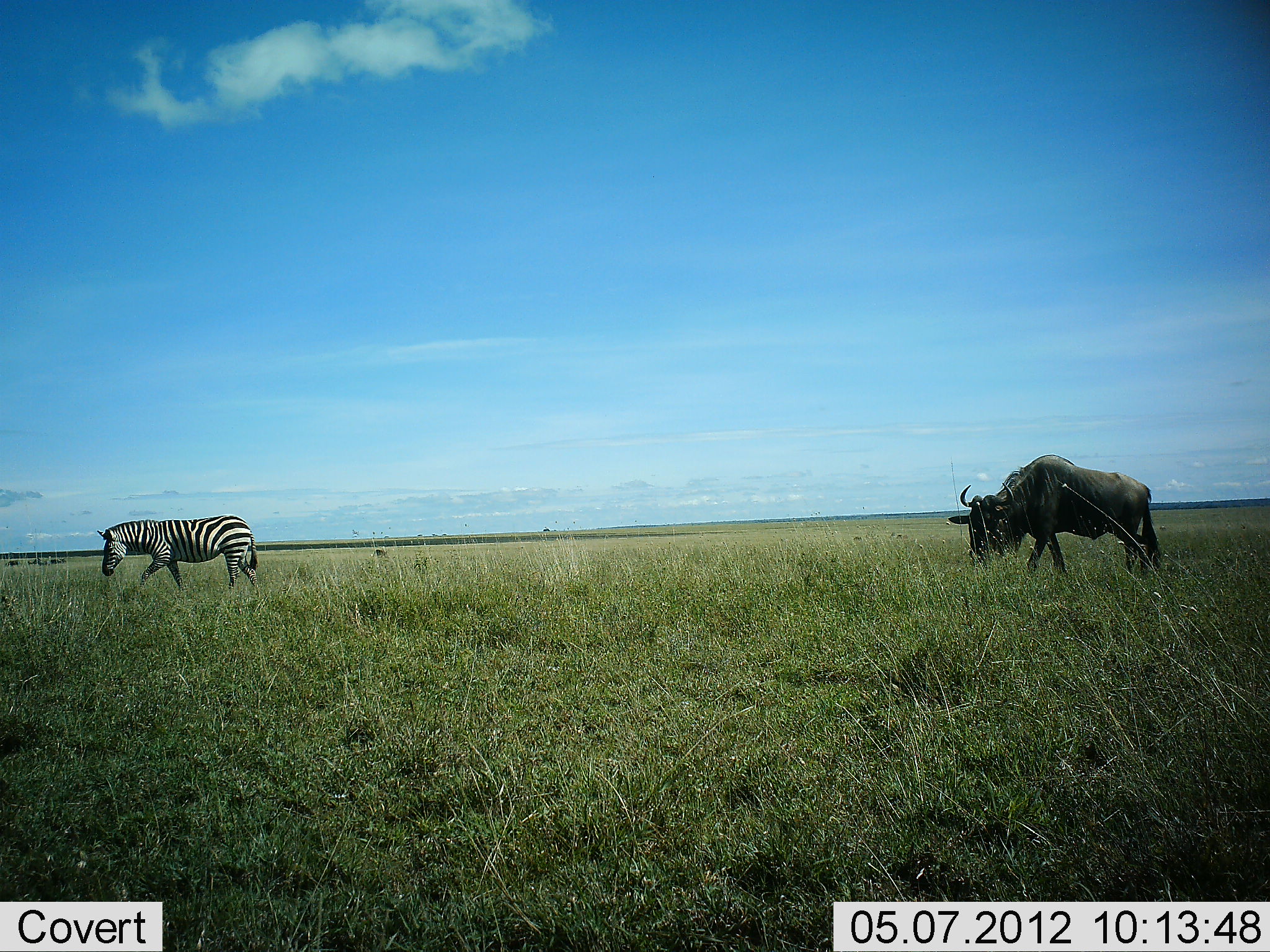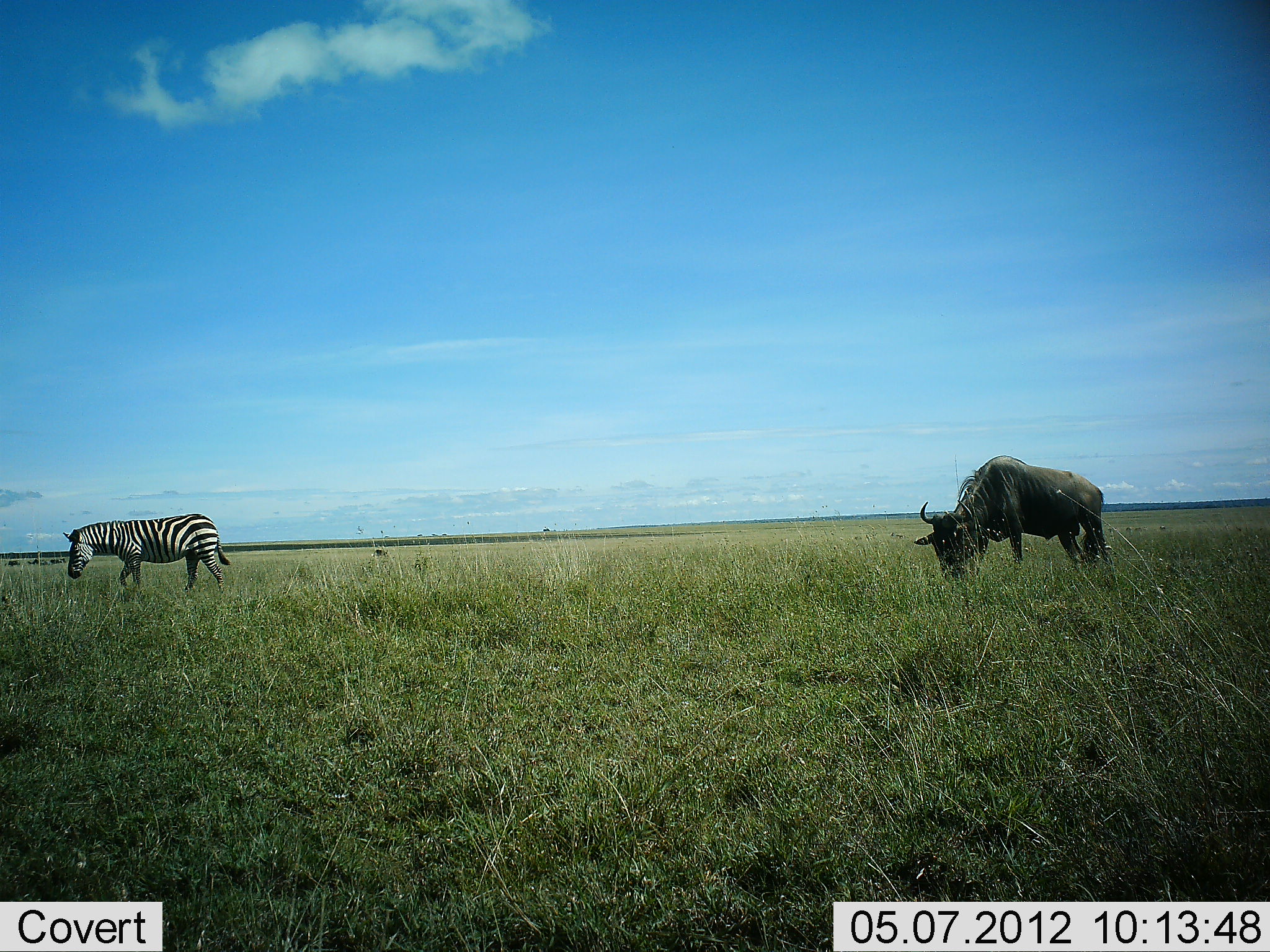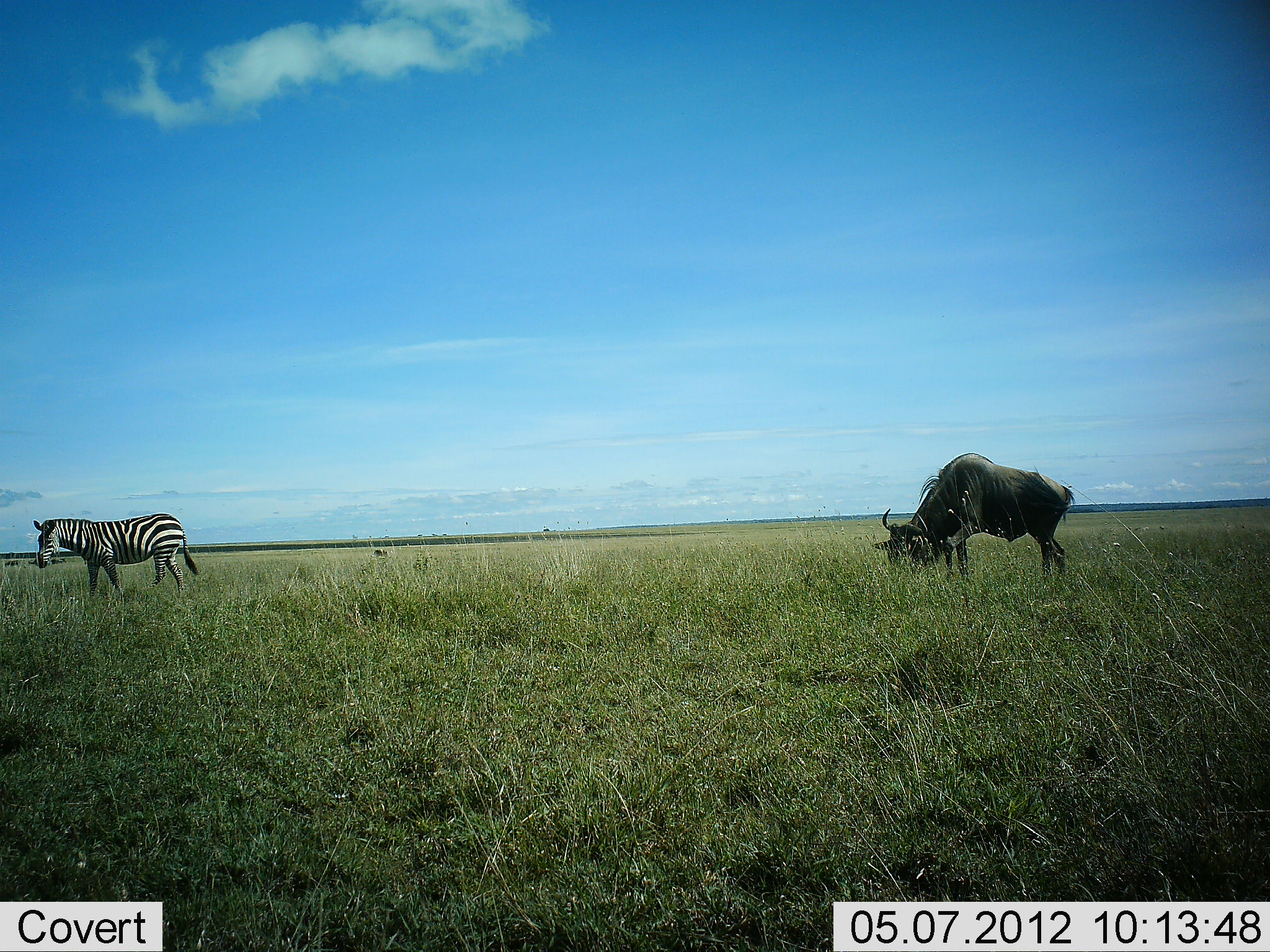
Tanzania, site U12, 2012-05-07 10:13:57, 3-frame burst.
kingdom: Animalia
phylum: Chordata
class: Mammalia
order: Artiodactyla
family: Bovidae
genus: Connochaetes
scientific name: Connochaetes taurinus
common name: blue wildebeest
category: wildebeest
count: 1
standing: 20%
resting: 0%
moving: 40%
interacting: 0%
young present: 0%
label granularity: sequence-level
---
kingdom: Animalia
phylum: Chordata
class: Mammalia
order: Perissodactyla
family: Equidae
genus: Equus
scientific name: Equus quagga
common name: plains zebra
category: zebra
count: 1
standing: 10%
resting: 0%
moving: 90%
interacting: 0%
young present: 0%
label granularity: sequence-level